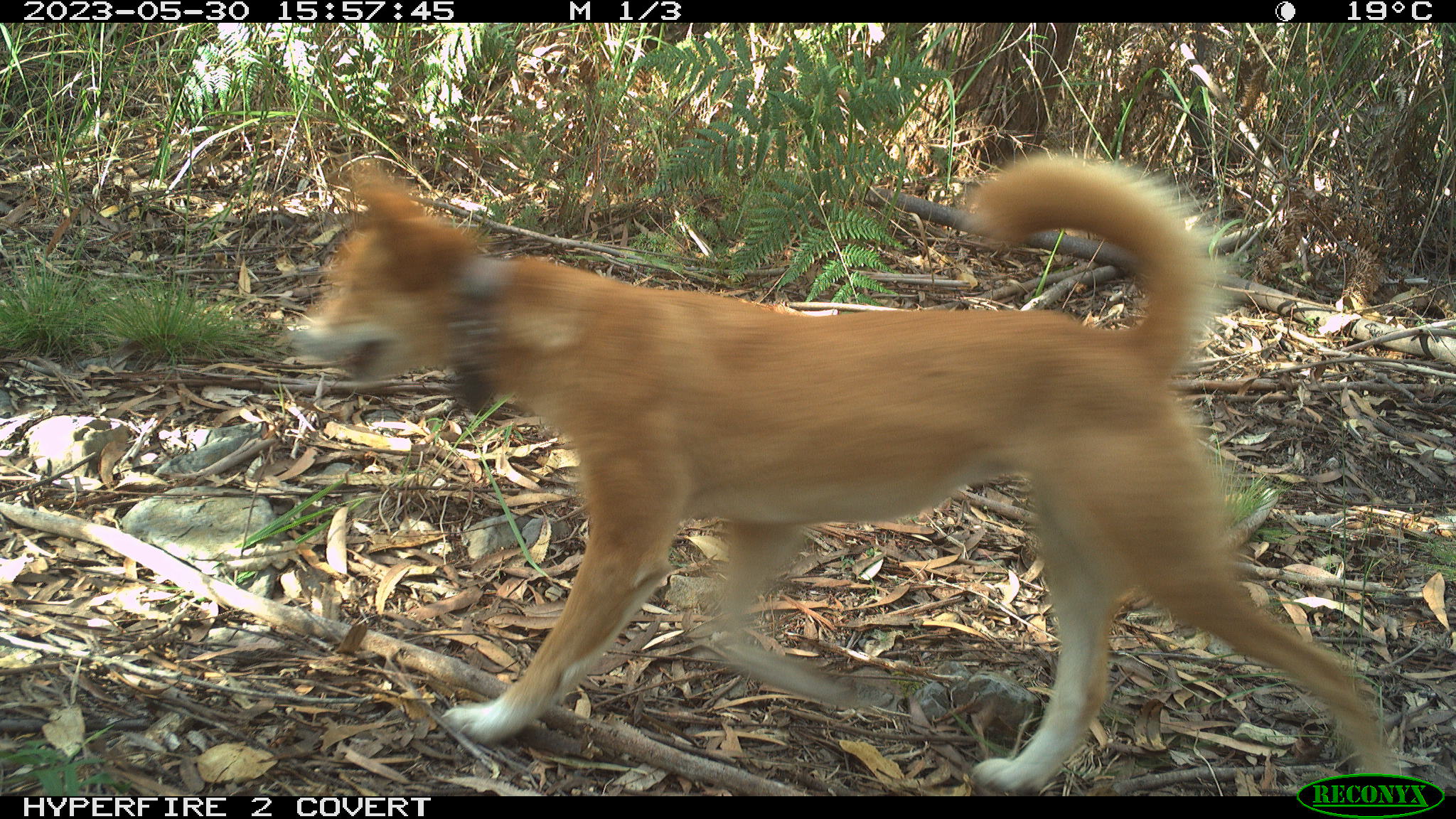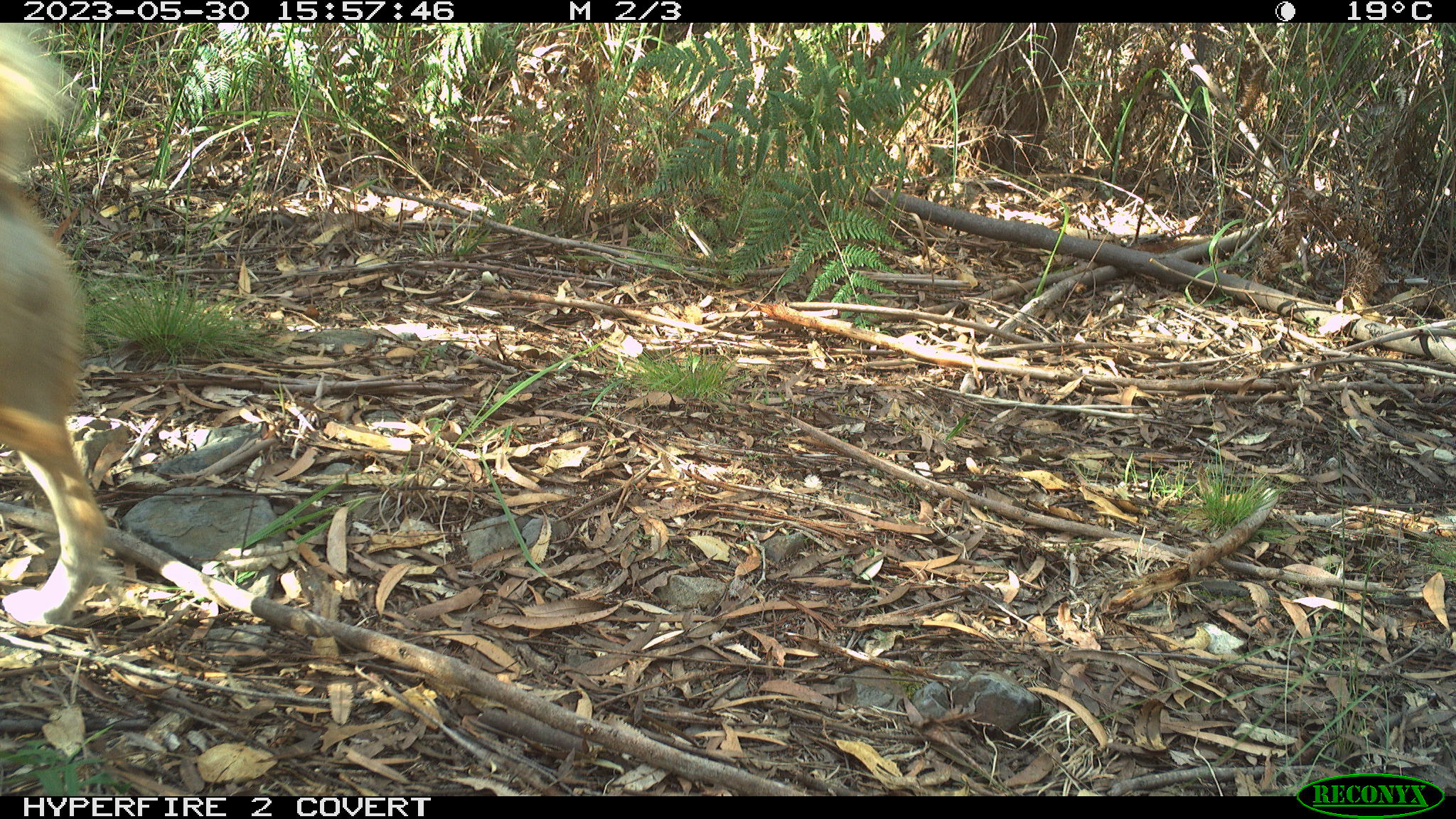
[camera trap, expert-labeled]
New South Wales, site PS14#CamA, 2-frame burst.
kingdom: Animalia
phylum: Chordata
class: Mammalia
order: Carnivora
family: Canidae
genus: Canis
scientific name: Canis familiaris dingo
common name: dingo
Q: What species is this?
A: Dingo (Canis familiaris dingo).